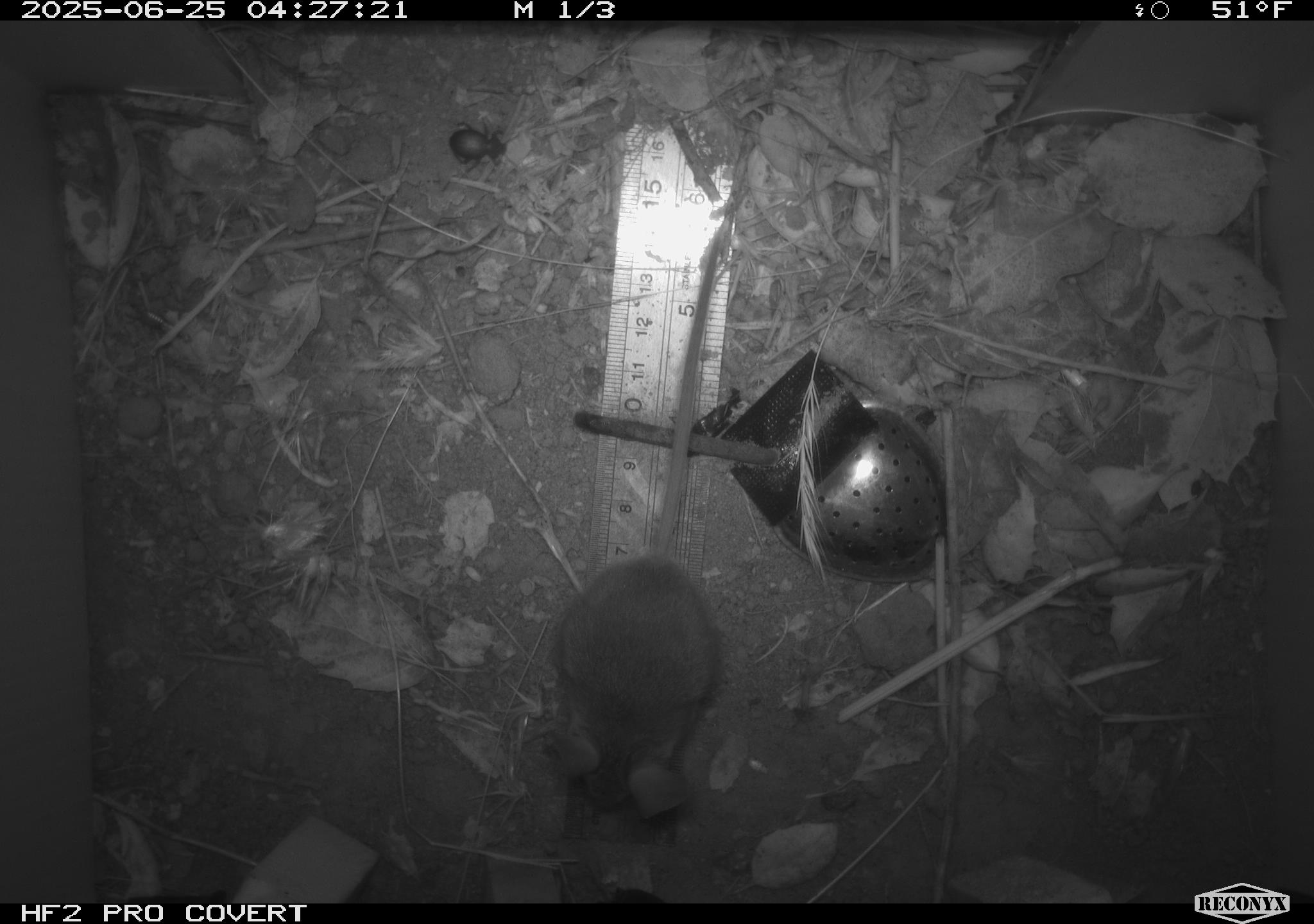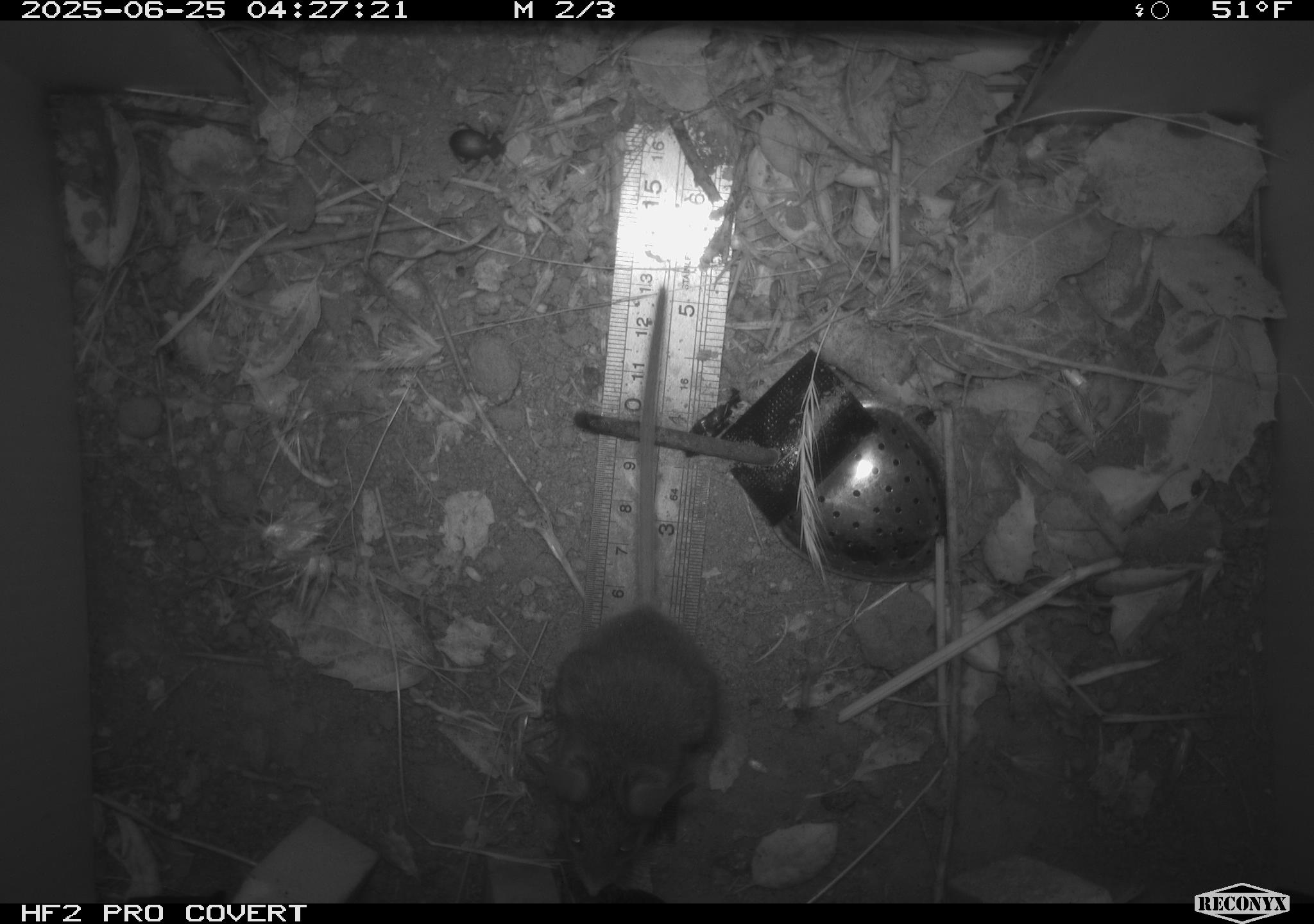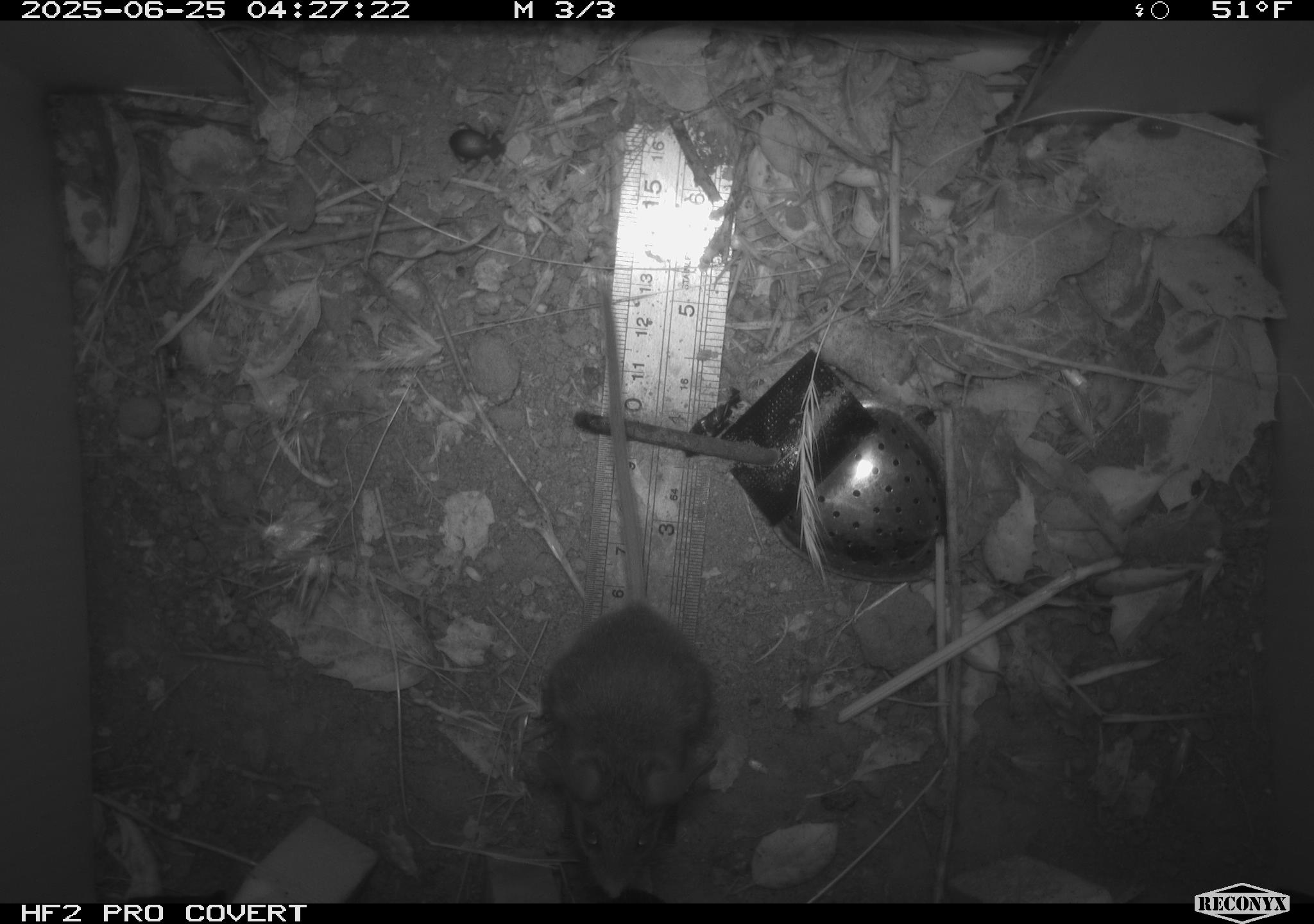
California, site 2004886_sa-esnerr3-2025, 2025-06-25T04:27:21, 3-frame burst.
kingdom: Animalia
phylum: Chordata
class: Mammalia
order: Rodentia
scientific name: Rodentia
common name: rodent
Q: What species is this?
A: Rodent (Rodentia).